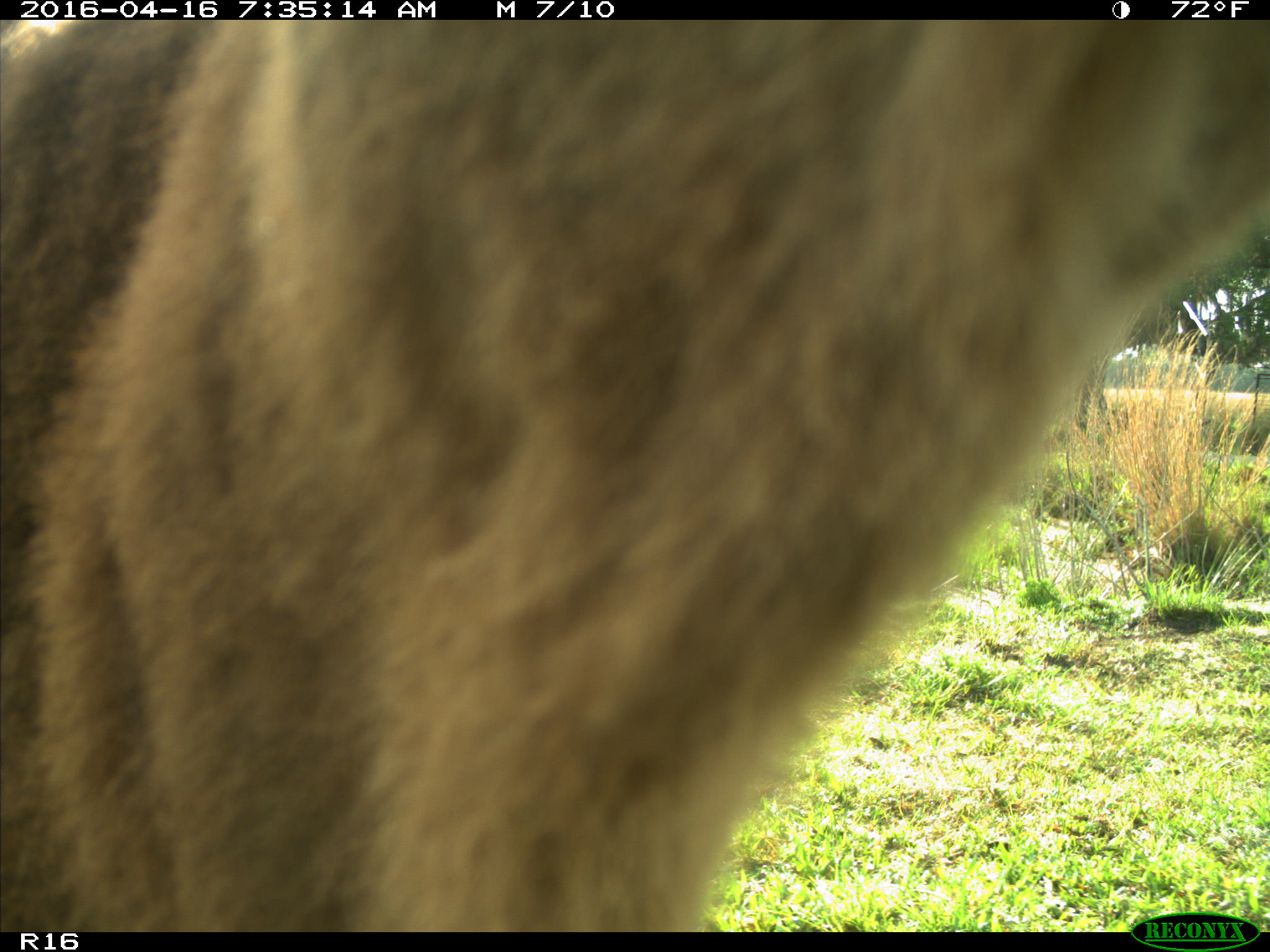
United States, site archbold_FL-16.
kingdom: Animalia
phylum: Chordata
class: Mammalia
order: Artiodactyla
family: Bovidae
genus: Bos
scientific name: Bos taurus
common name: domestic cow